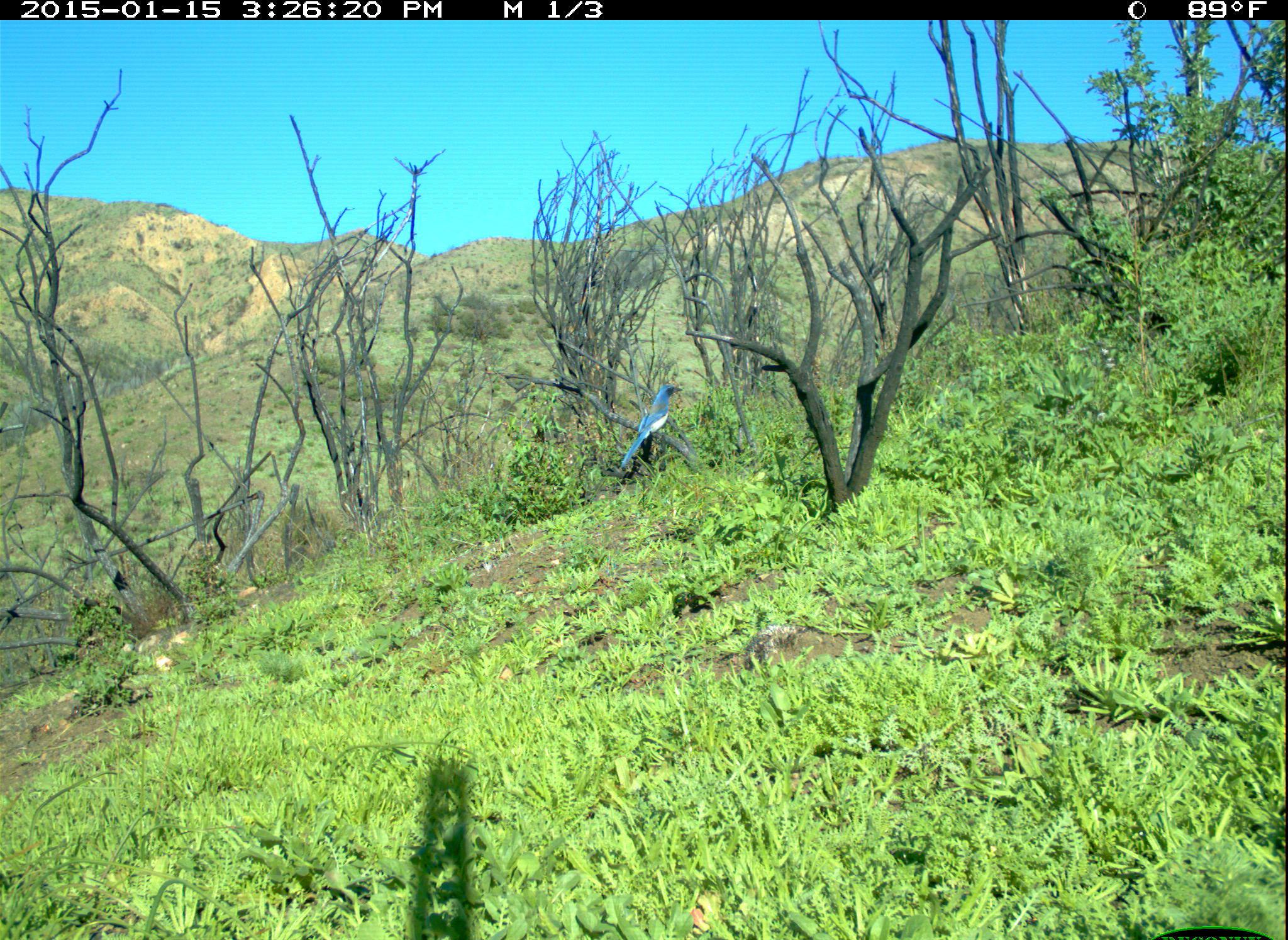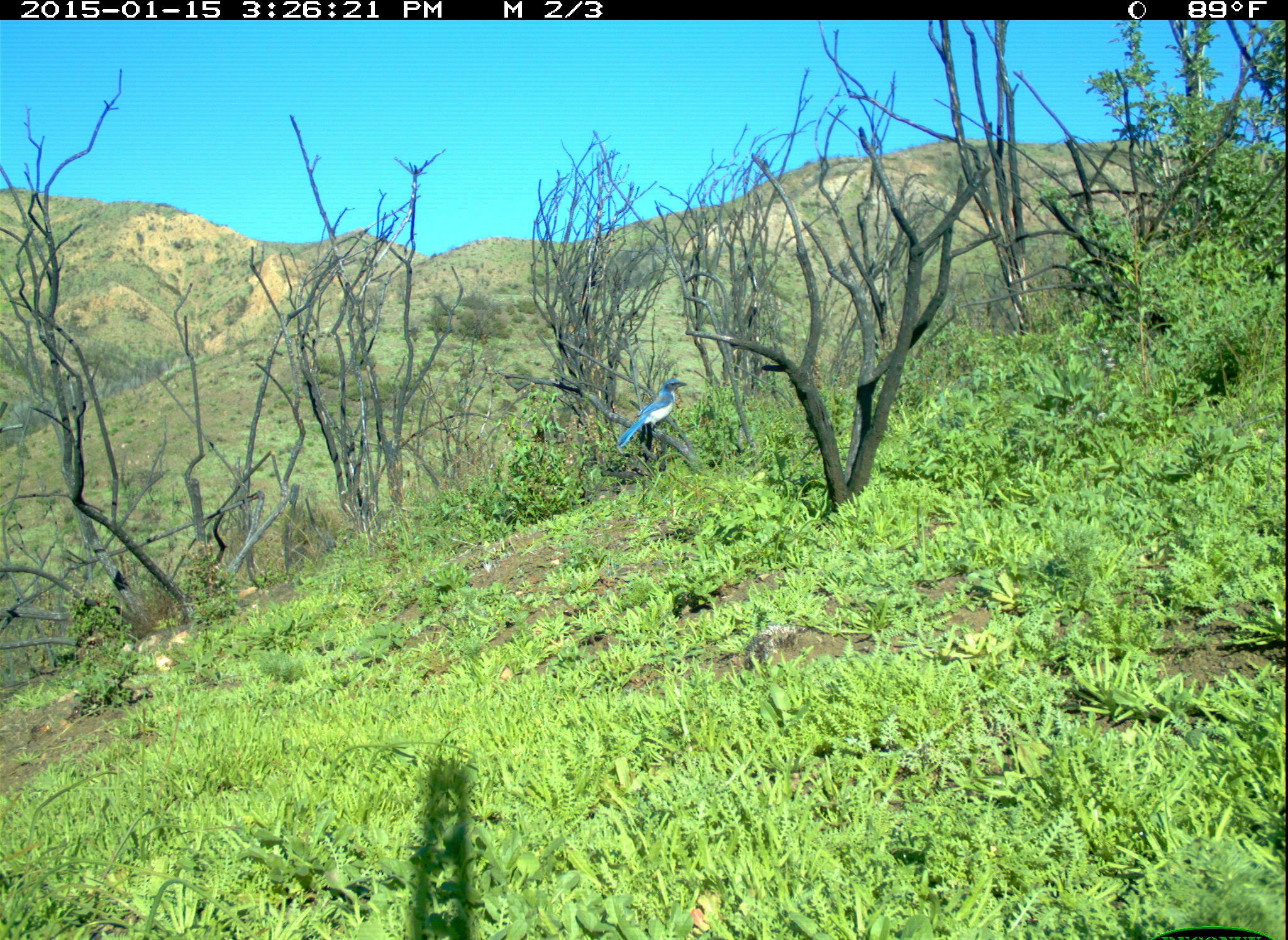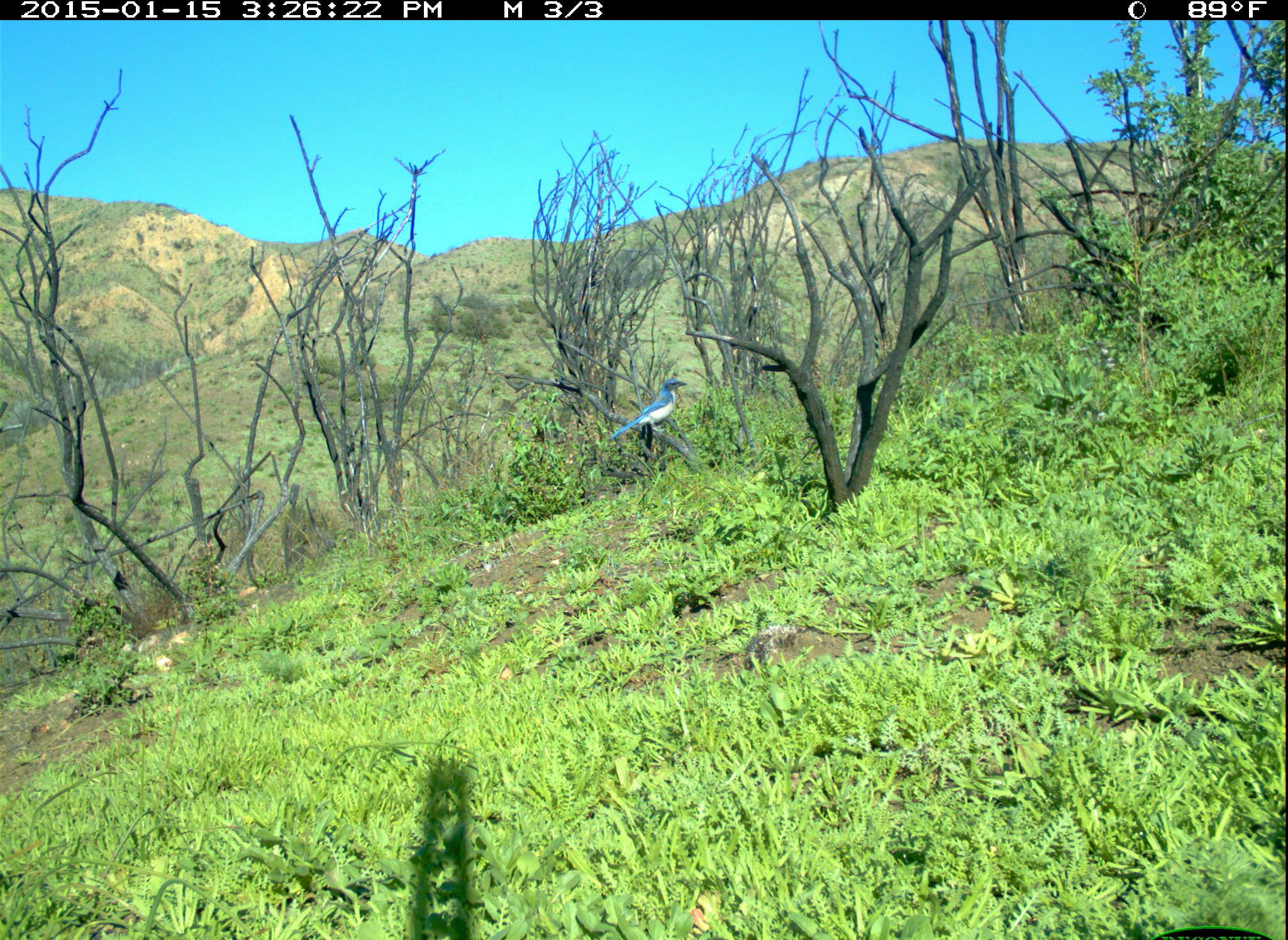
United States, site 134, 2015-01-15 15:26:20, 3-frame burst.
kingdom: Animalia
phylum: Chordata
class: Aves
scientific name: Aves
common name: bird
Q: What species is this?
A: Bird (Aves).